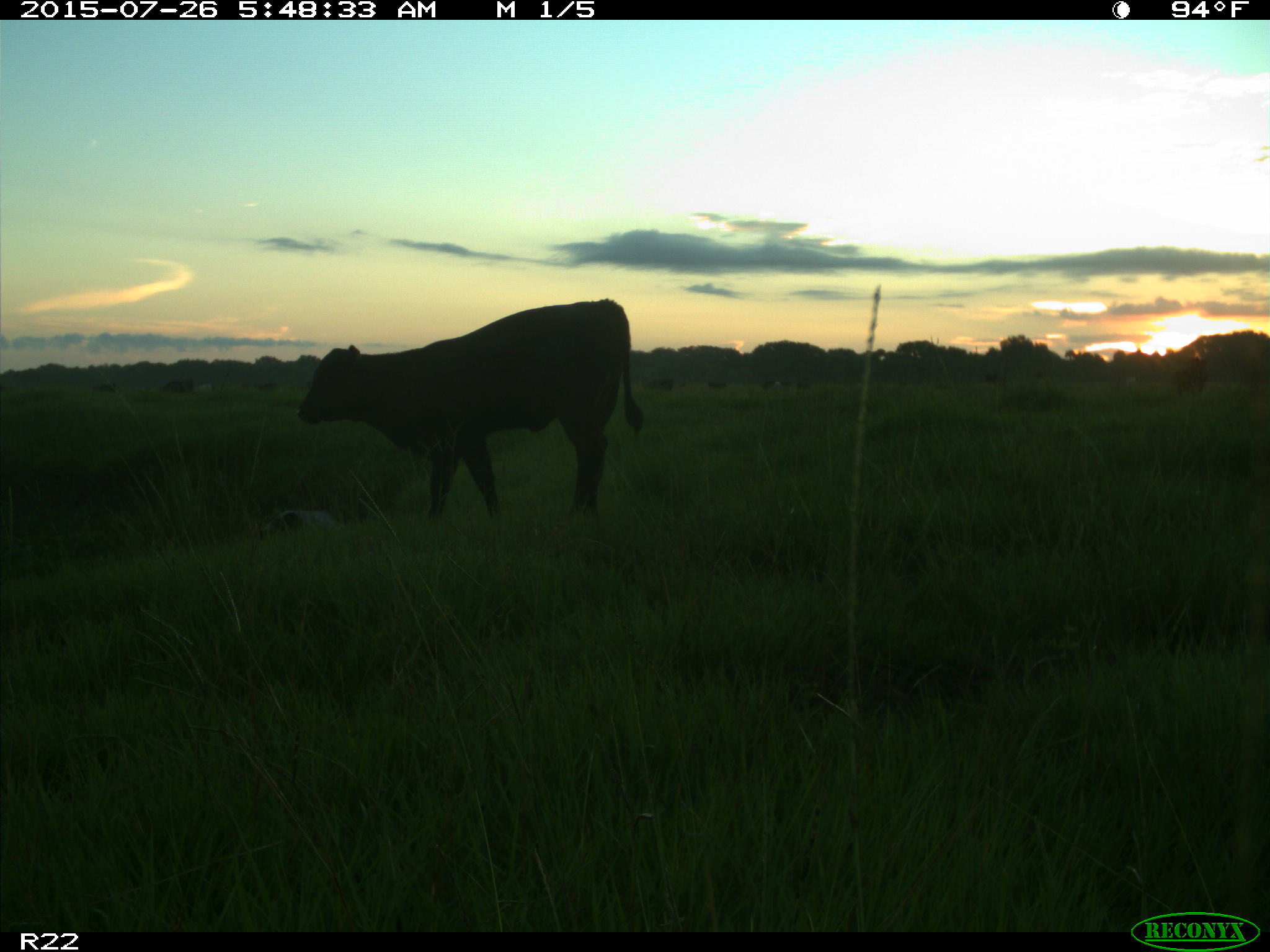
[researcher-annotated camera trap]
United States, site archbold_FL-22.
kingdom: Animalia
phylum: Chordata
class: Mammalia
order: Artiodactyla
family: Bovidae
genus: Bos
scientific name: Bos taurus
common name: domestic cow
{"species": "Bos taurus (domestic cow)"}